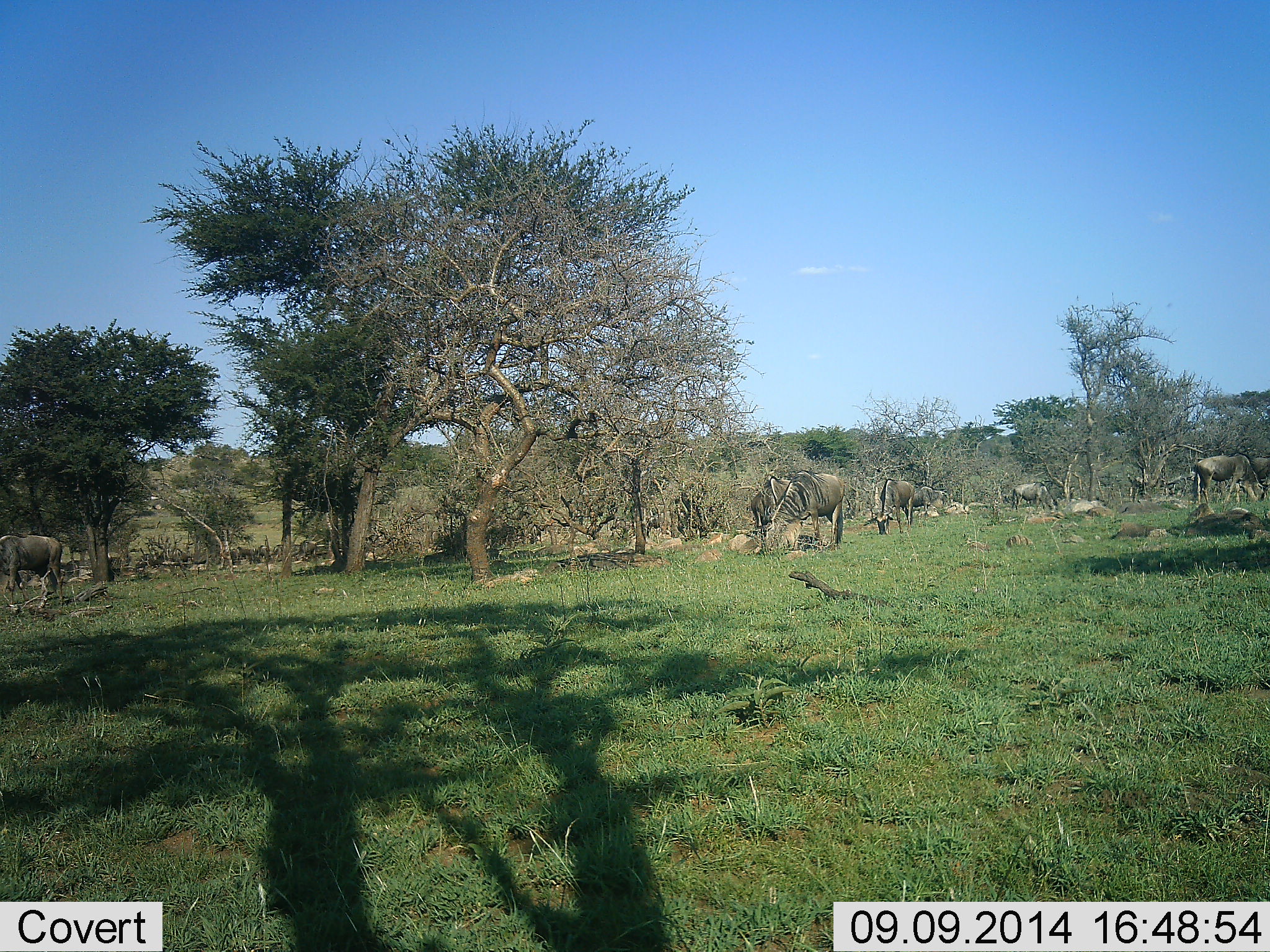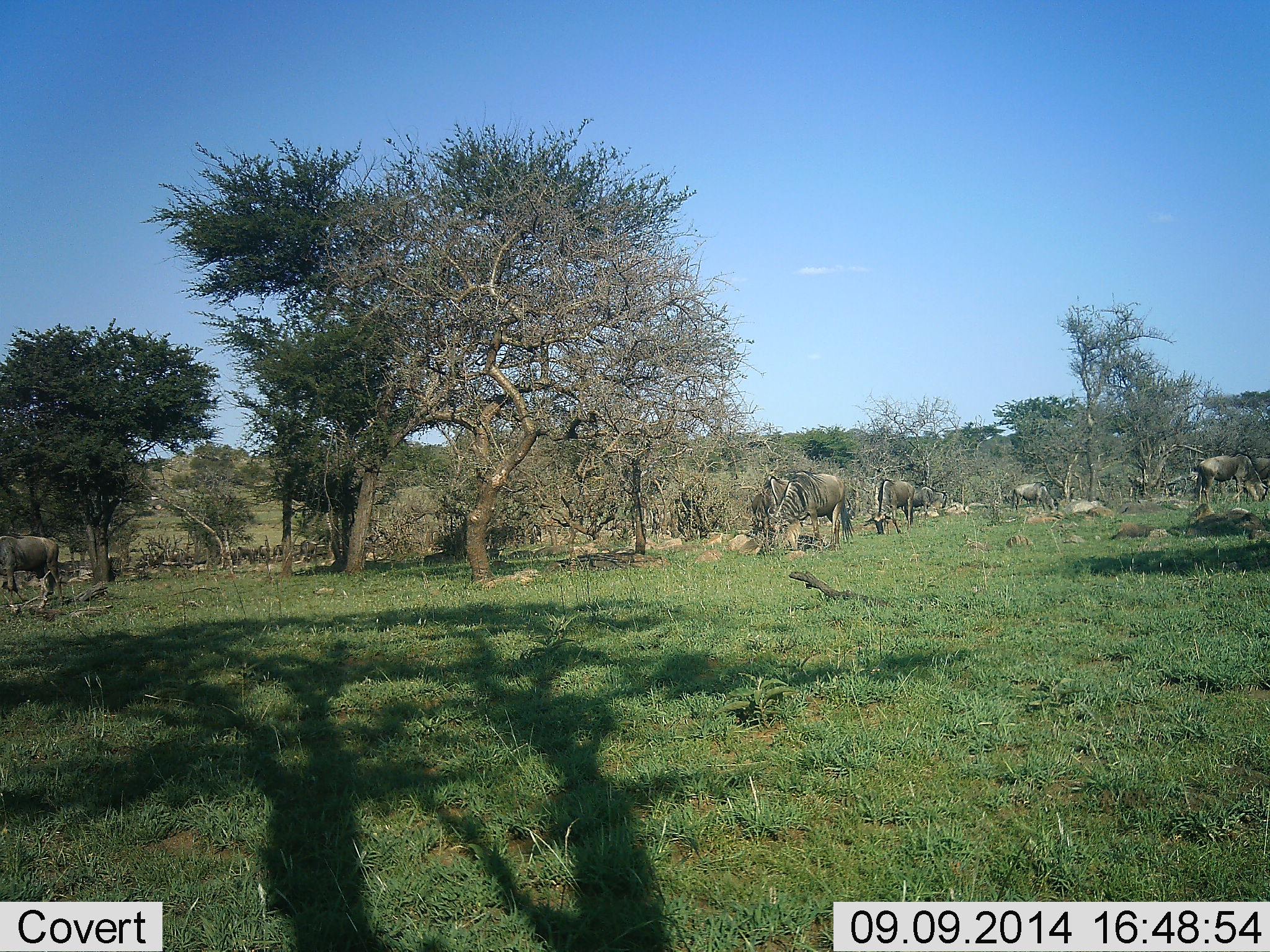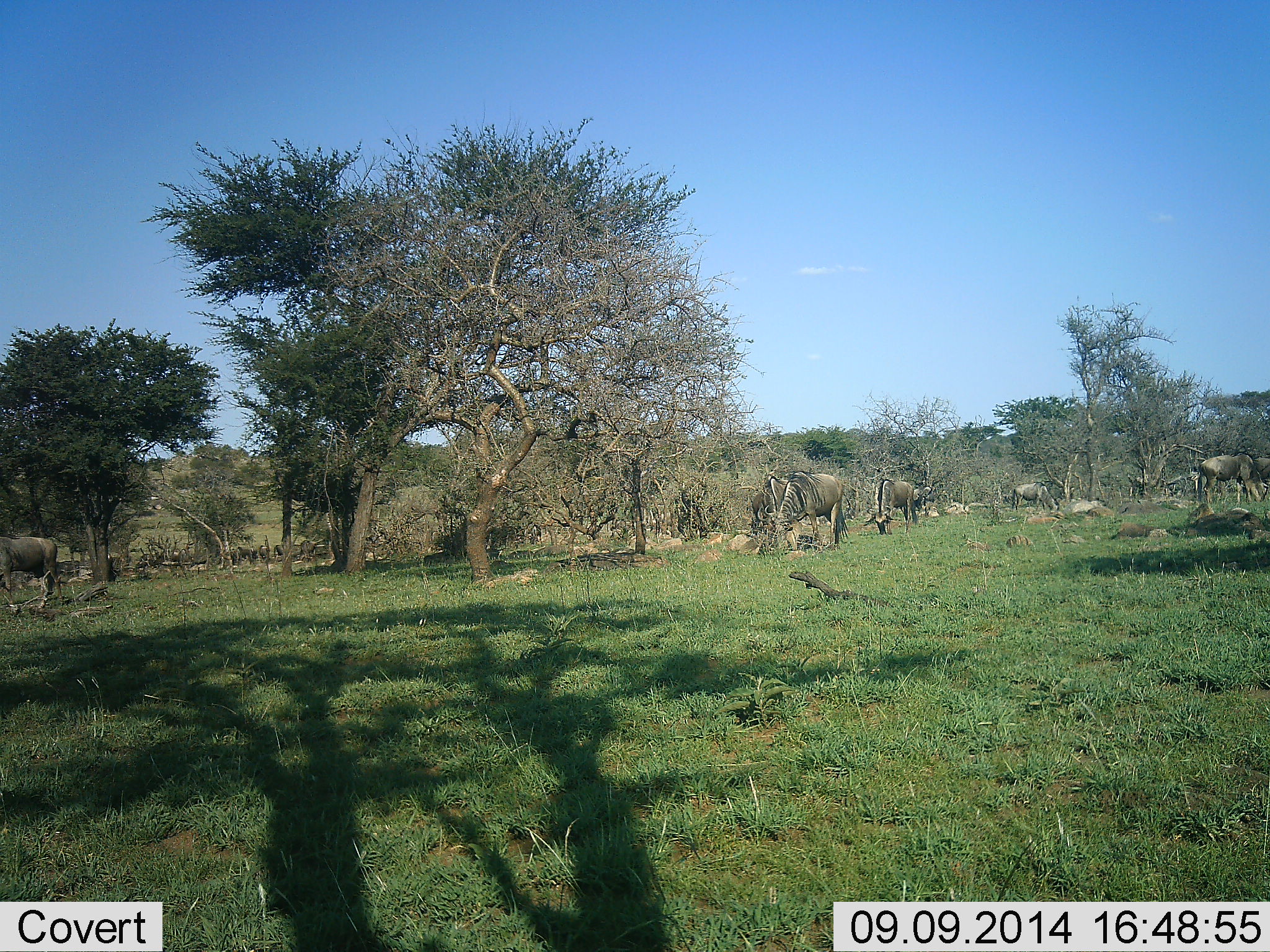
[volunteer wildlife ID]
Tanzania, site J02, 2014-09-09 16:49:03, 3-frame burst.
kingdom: Animalia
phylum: Chordata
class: Mammalia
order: Artiodactyla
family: Bovidae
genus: Connochaetes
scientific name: Connochaetes taurinus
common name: blue wildebeest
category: wildebeest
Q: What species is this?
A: Wildebeest (blue wildebeest) (Connochaetes taurinus).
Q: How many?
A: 10.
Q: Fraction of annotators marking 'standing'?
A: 30%.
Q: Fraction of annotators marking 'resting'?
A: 0%.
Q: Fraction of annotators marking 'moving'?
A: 20%.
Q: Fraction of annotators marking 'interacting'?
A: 0%.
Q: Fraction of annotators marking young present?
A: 0%.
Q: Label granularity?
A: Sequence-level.